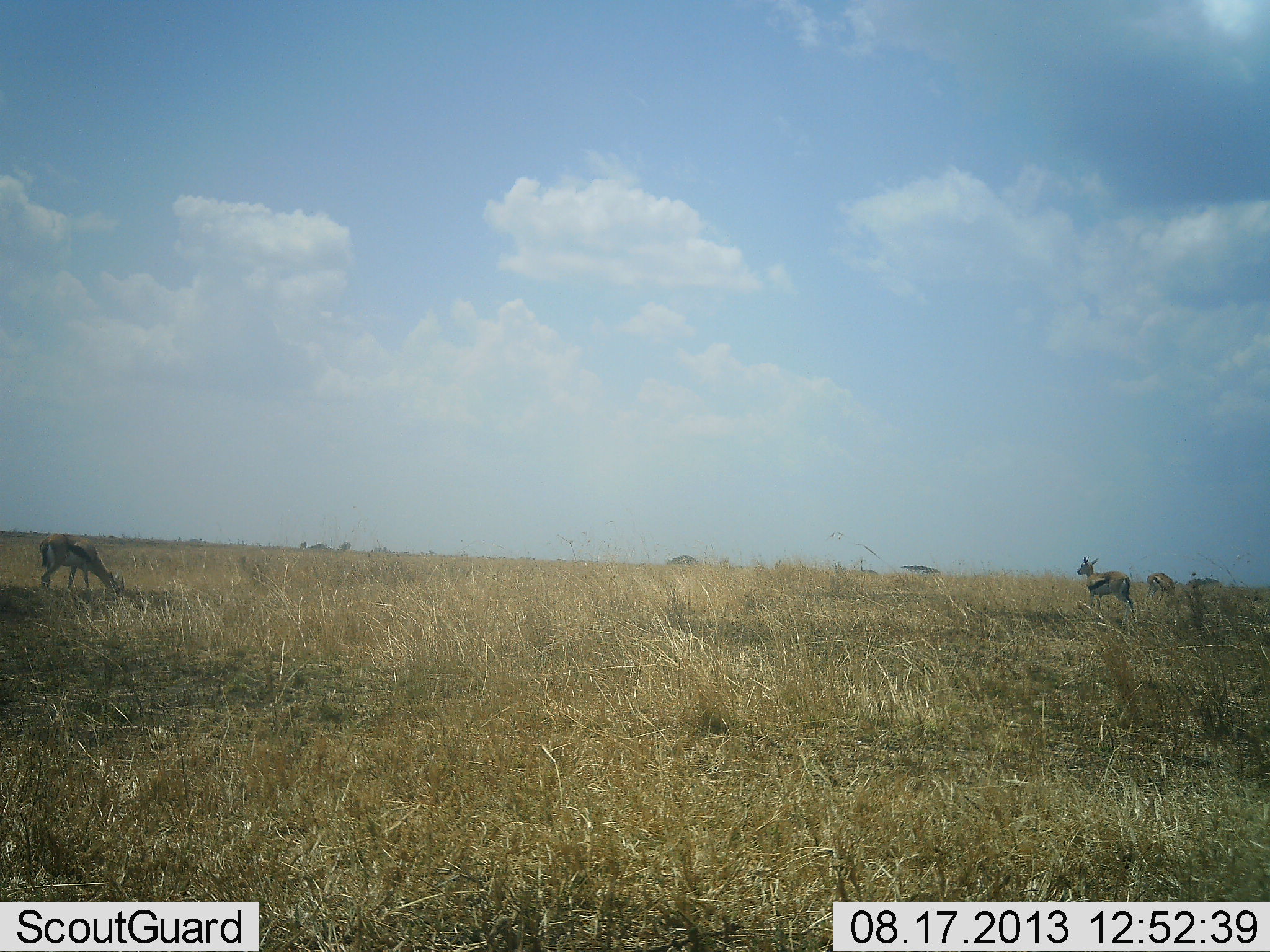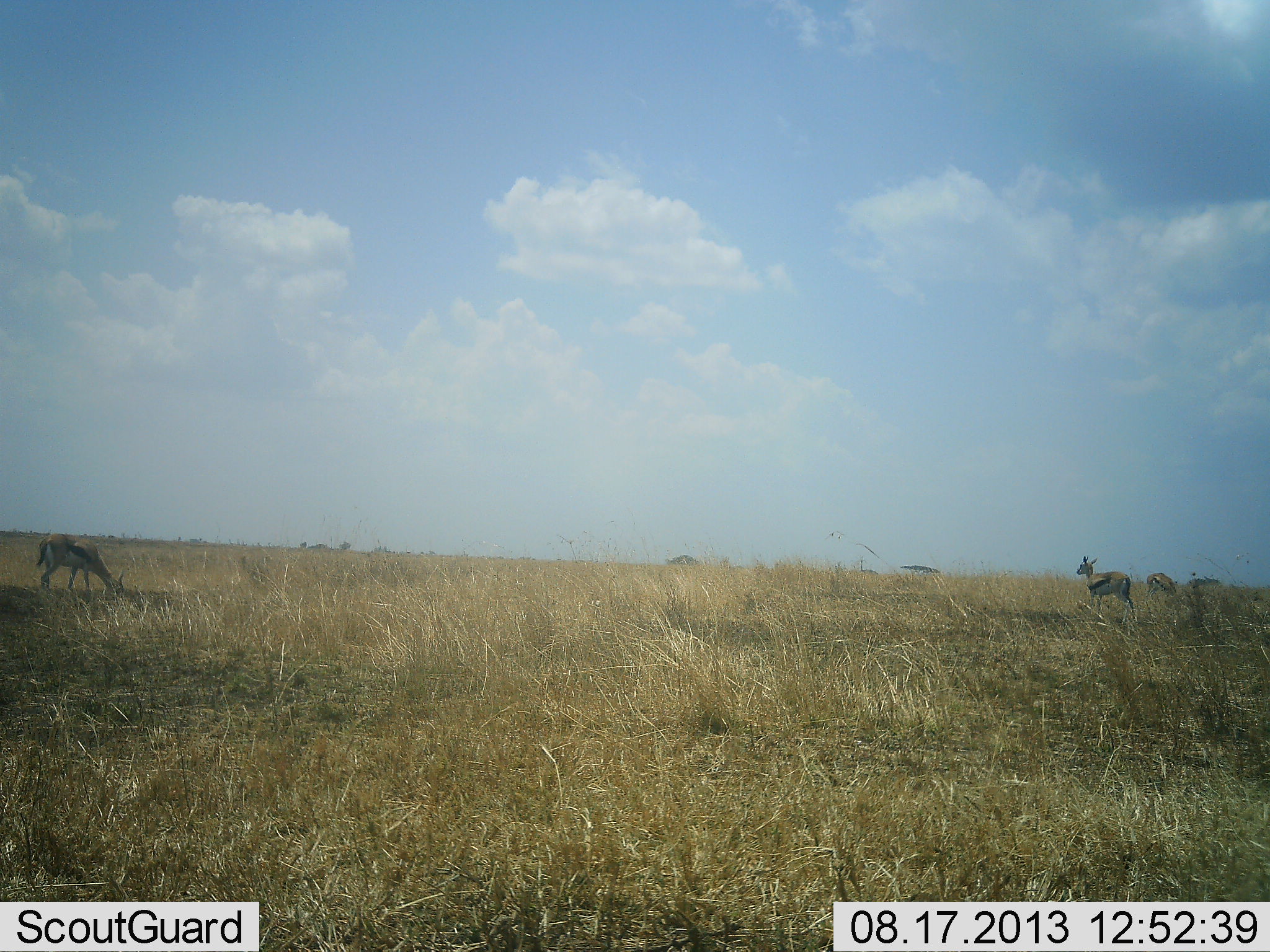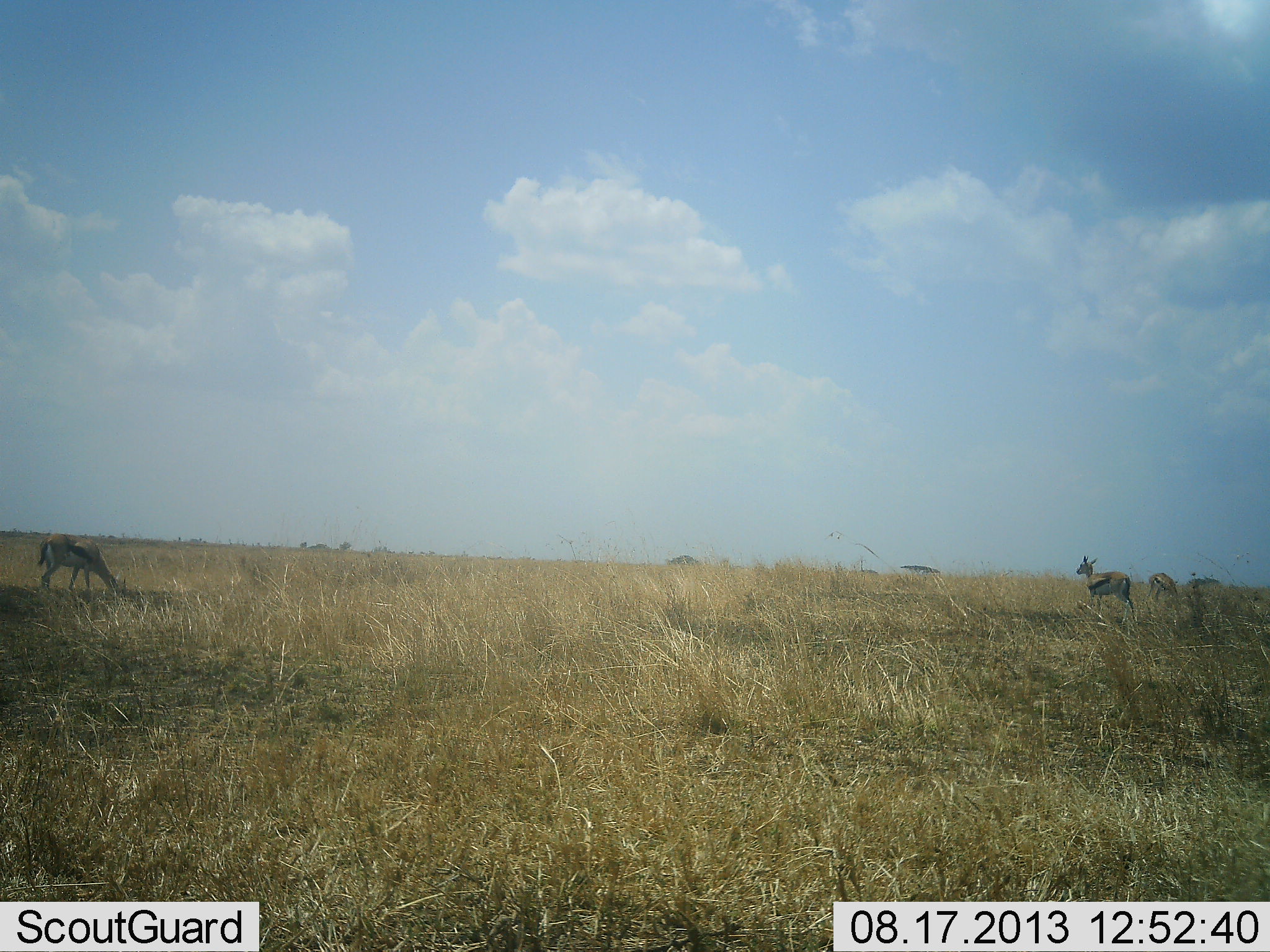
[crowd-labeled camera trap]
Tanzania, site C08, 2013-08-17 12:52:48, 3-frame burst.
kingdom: Animalia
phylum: Chordata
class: Mammalia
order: Artiodactyla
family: Bovidae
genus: Eudorcas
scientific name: Eudorcas thomsonii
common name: thomson's gazelle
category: gazellethomsons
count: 3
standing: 70%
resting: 0%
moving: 0%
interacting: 0%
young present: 0%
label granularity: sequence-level